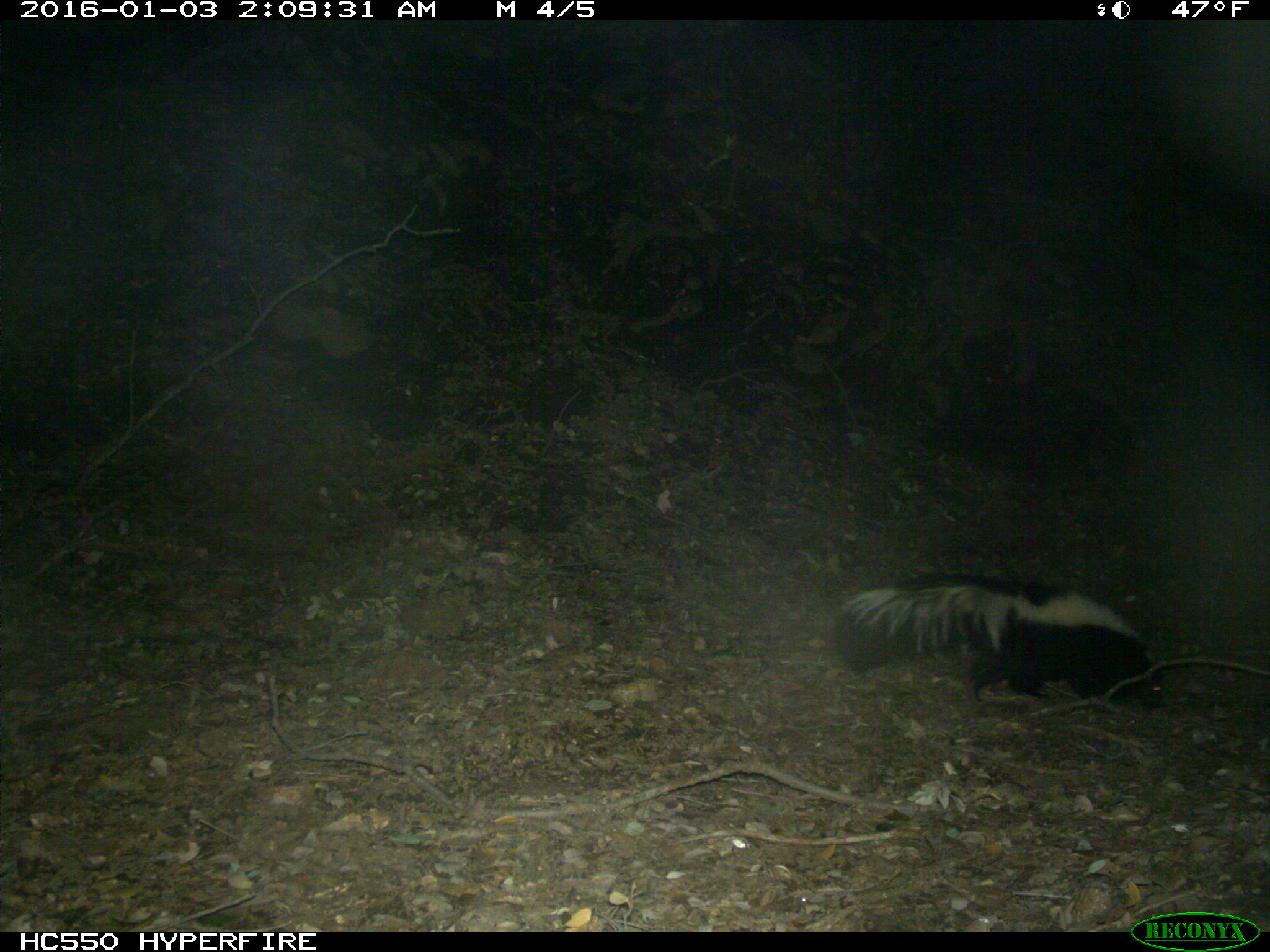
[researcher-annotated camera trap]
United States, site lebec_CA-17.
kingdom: Animalia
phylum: Chordata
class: Mammalia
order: Carnivora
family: Mephitidae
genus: Mephitis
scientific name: Mephitis mephitis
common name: striped skunk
Mephitis mephitis (striped skunk).